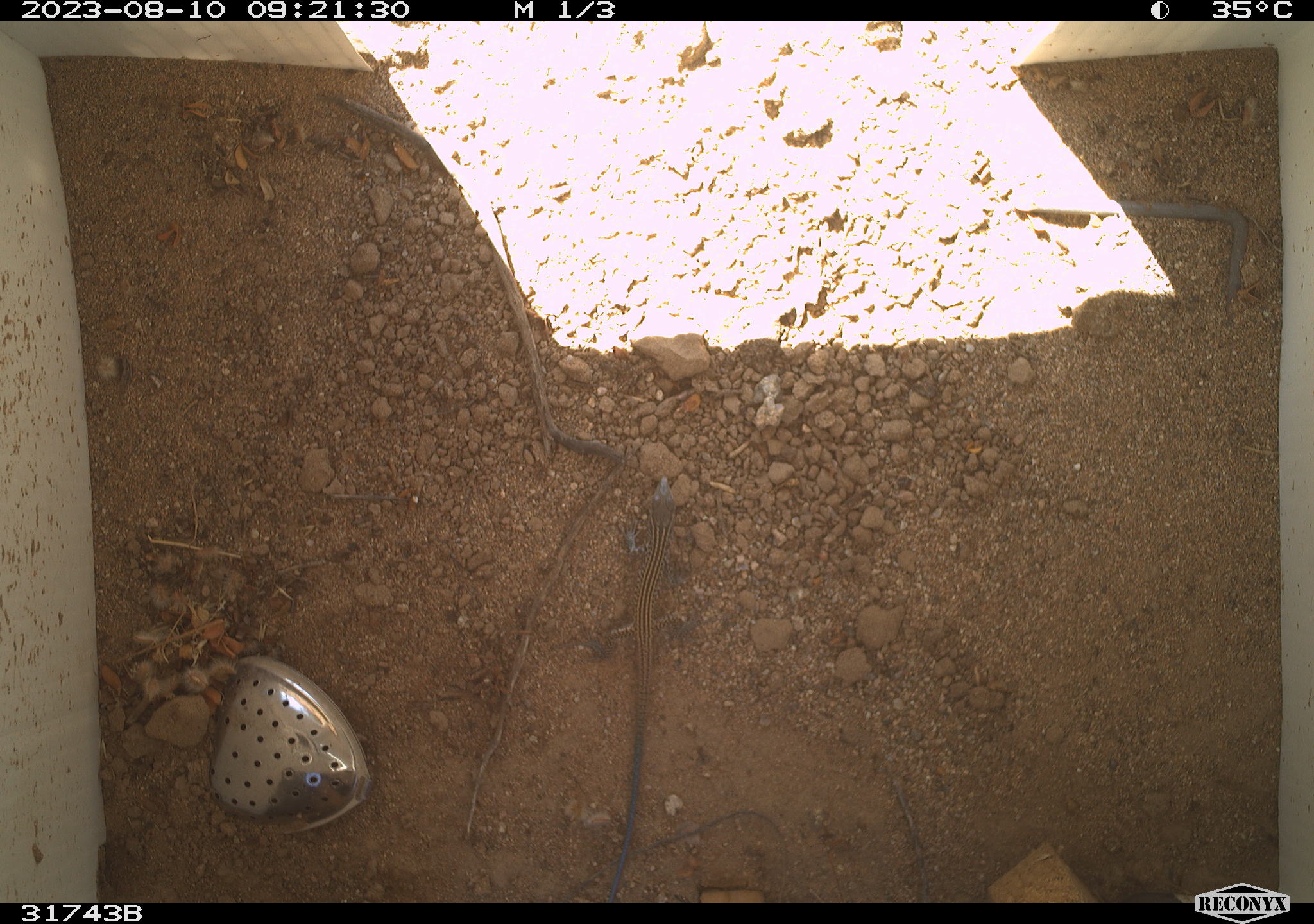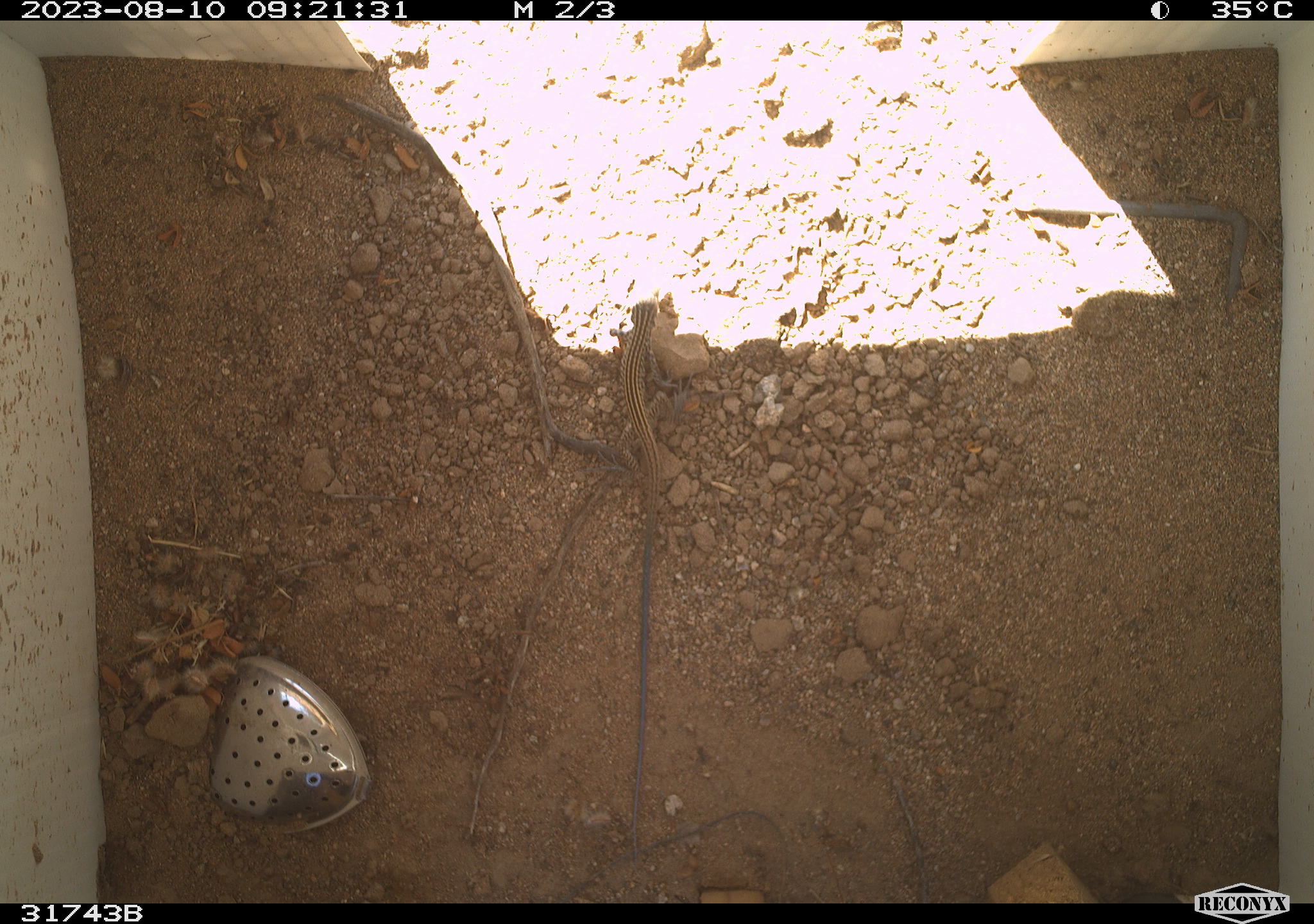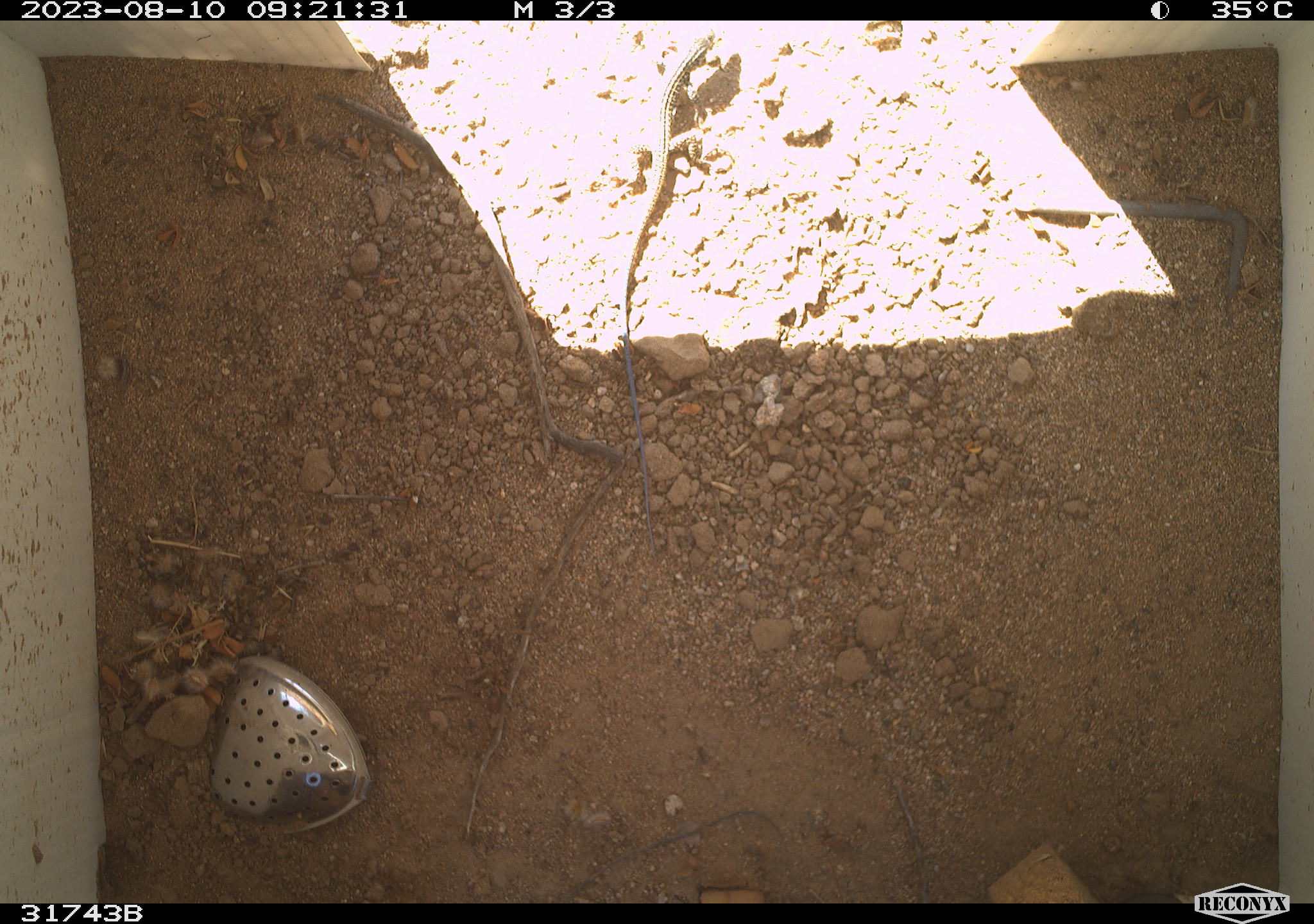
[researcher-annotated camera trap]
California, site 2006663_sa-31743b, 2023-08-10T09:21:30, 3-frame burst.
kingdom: Animalia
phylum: Chordata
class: Reptilia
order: Squamata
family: Teiidae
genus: Aspidoscelis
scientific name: Aspidoscelis tigris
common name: western whiptail